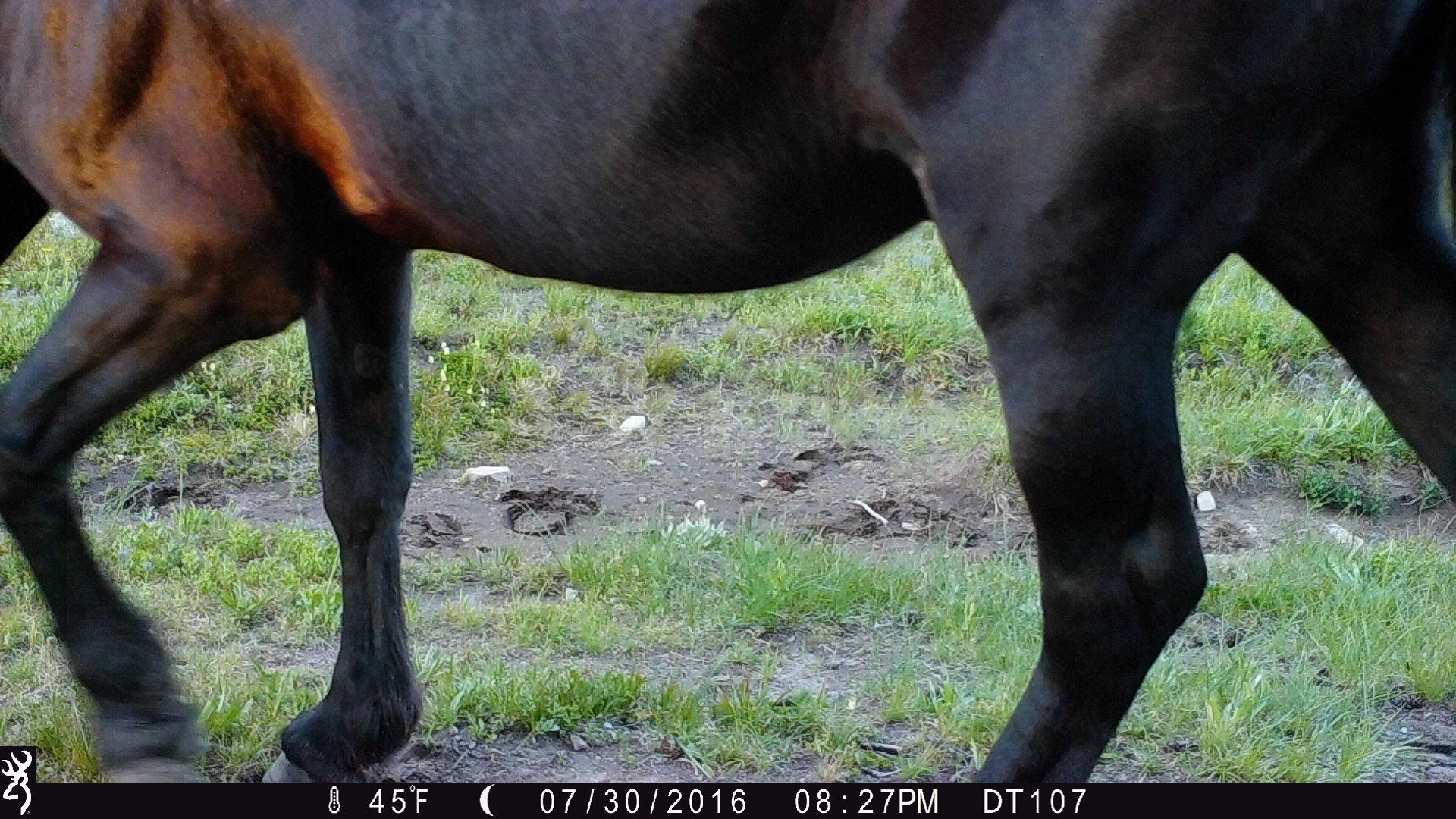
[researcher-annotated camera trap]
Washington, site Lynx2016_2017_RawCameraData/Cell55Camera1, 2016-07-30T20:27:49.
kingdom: Animalia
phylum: Chordata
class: Mammalia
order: Perissodactyla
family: Equidae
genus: Equus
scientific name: Equus caballus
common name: domestic horse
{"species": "domestic horse (Equus caballus)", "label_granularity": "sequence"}